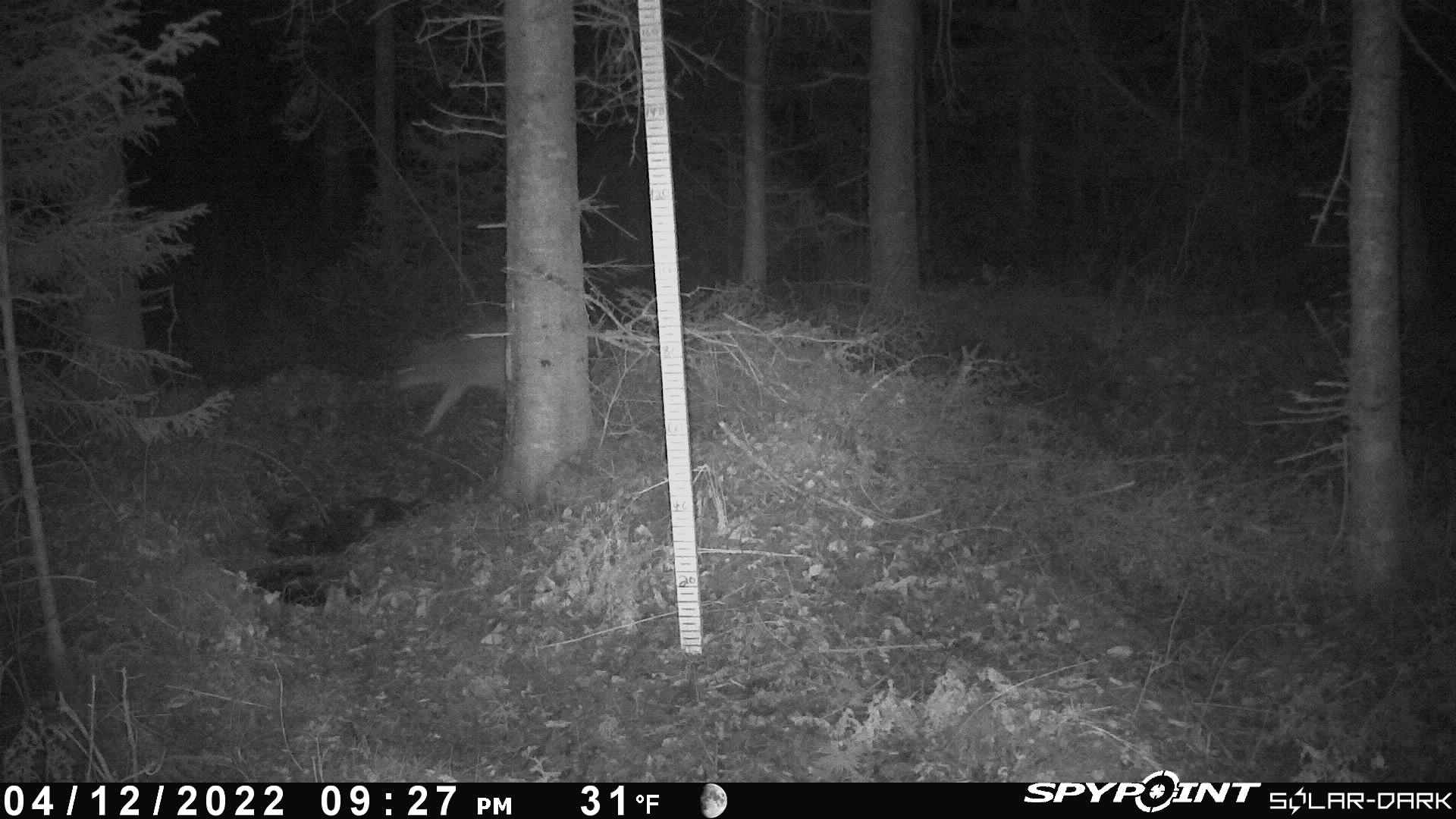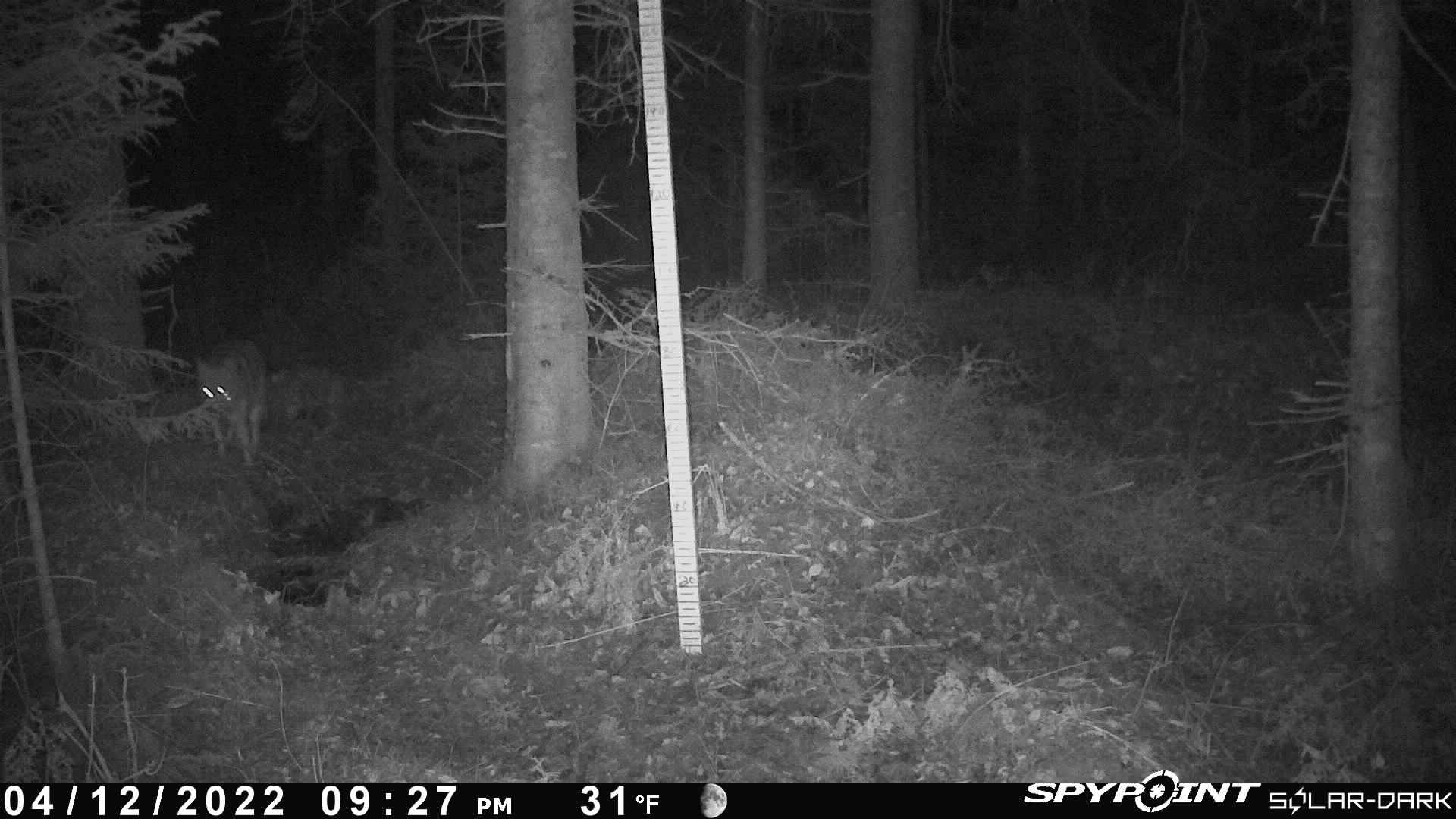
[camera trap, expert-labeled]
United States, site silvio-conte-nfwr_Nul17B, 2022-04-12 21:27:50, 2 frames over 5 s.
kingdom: Animalia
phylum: Chordata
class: Mammalia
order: Carnivora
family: Canidae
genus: Canis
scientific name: Canis latrans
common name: coyote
Coyote (Canis latrans).